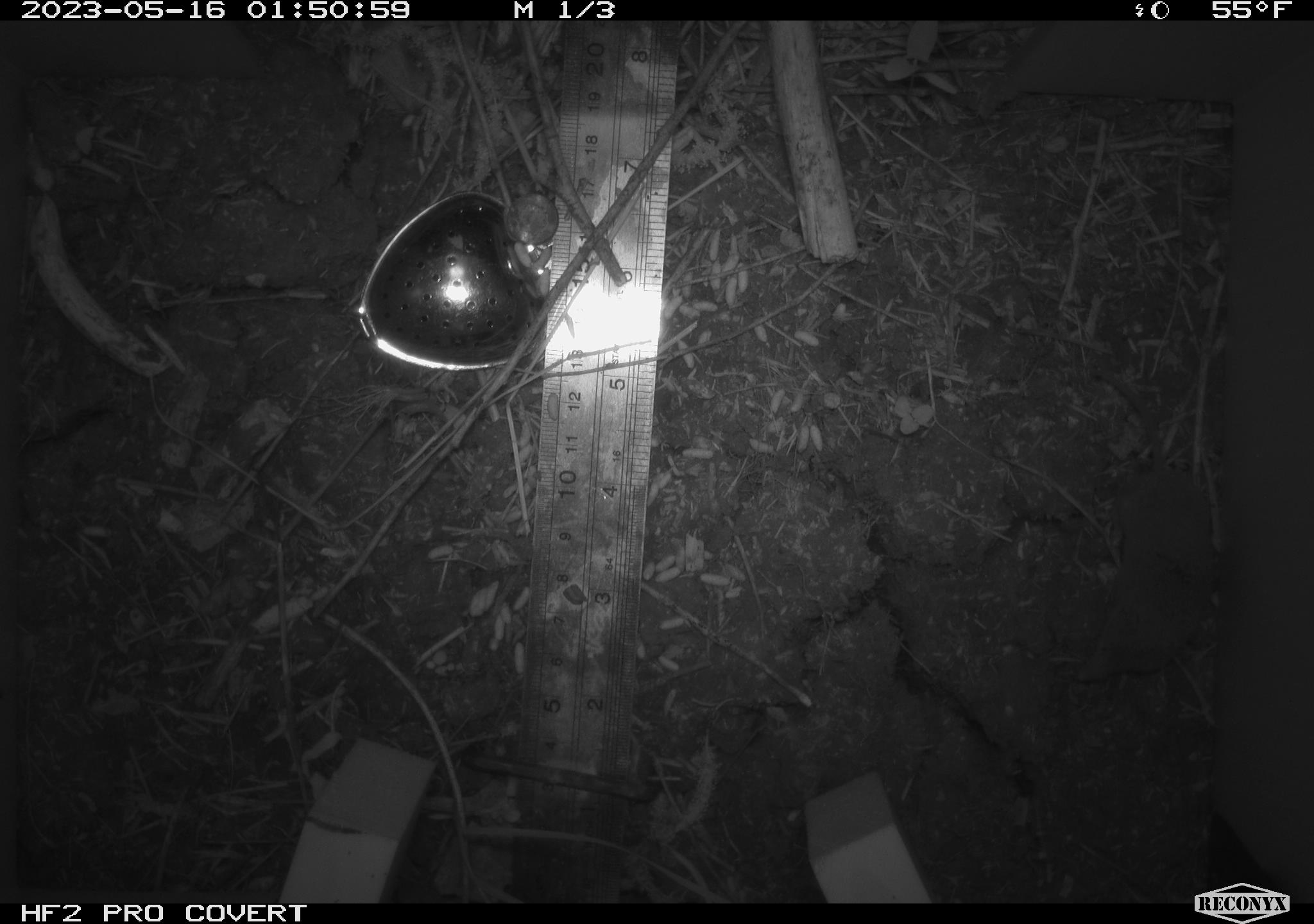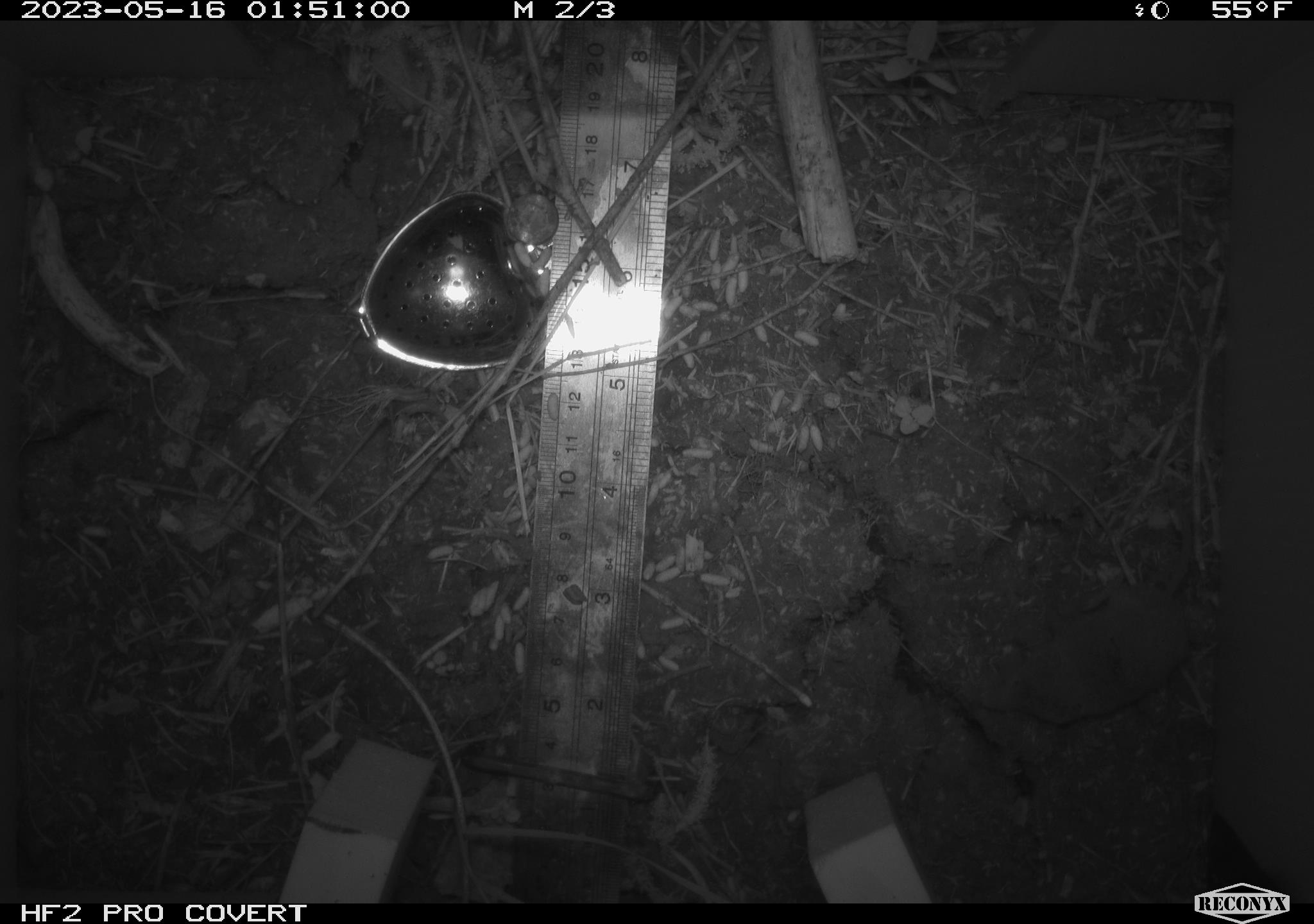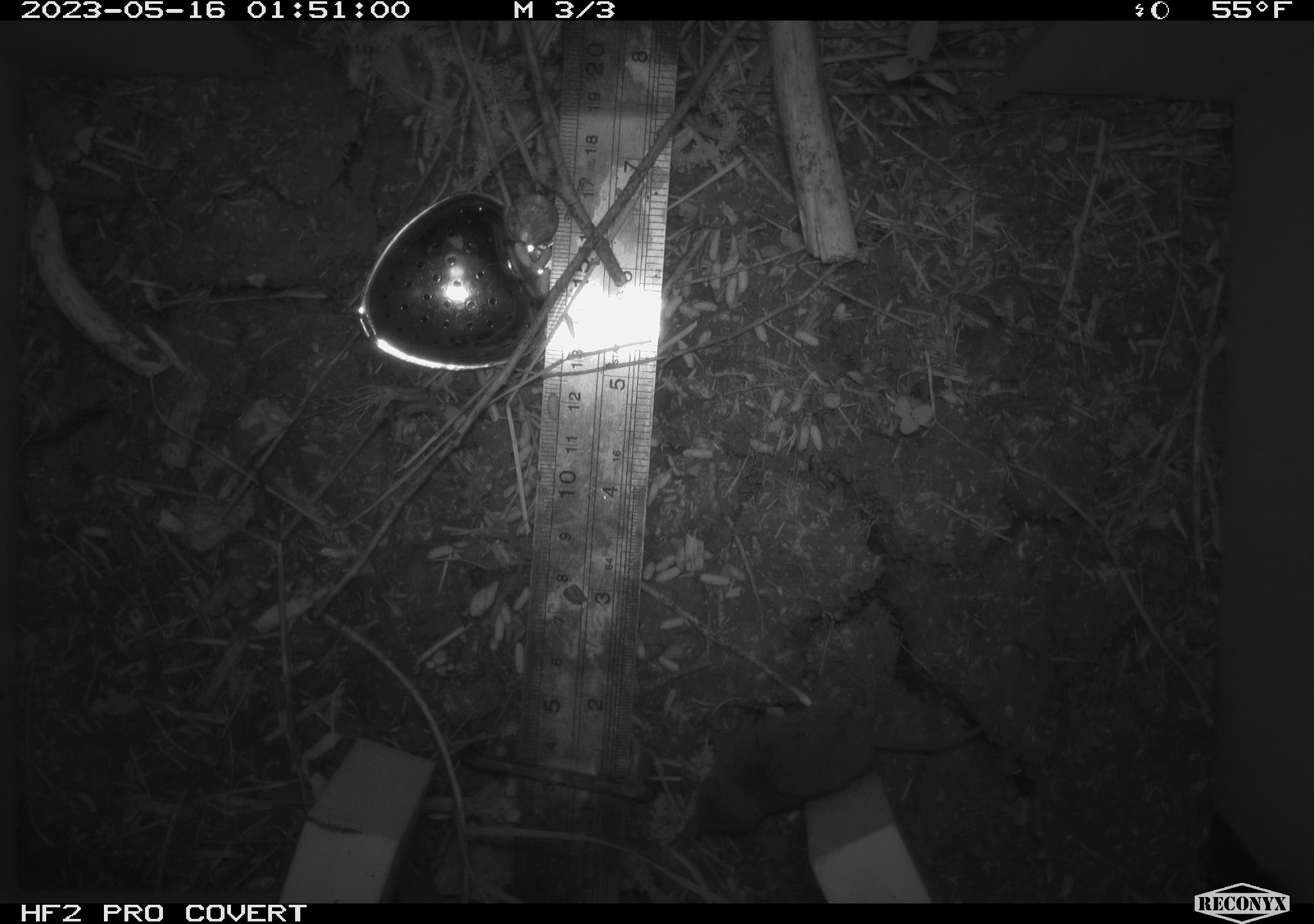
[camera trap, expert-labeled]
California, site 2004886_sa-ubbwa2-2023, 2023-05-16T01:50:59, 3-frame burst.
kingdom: Animalia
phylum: Chordata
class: Mammalia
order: Eulipotyphla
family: Soricidae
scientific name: Soricidae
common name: shrews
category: soricidae family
Soricidae family (shrews) (Soricidae).